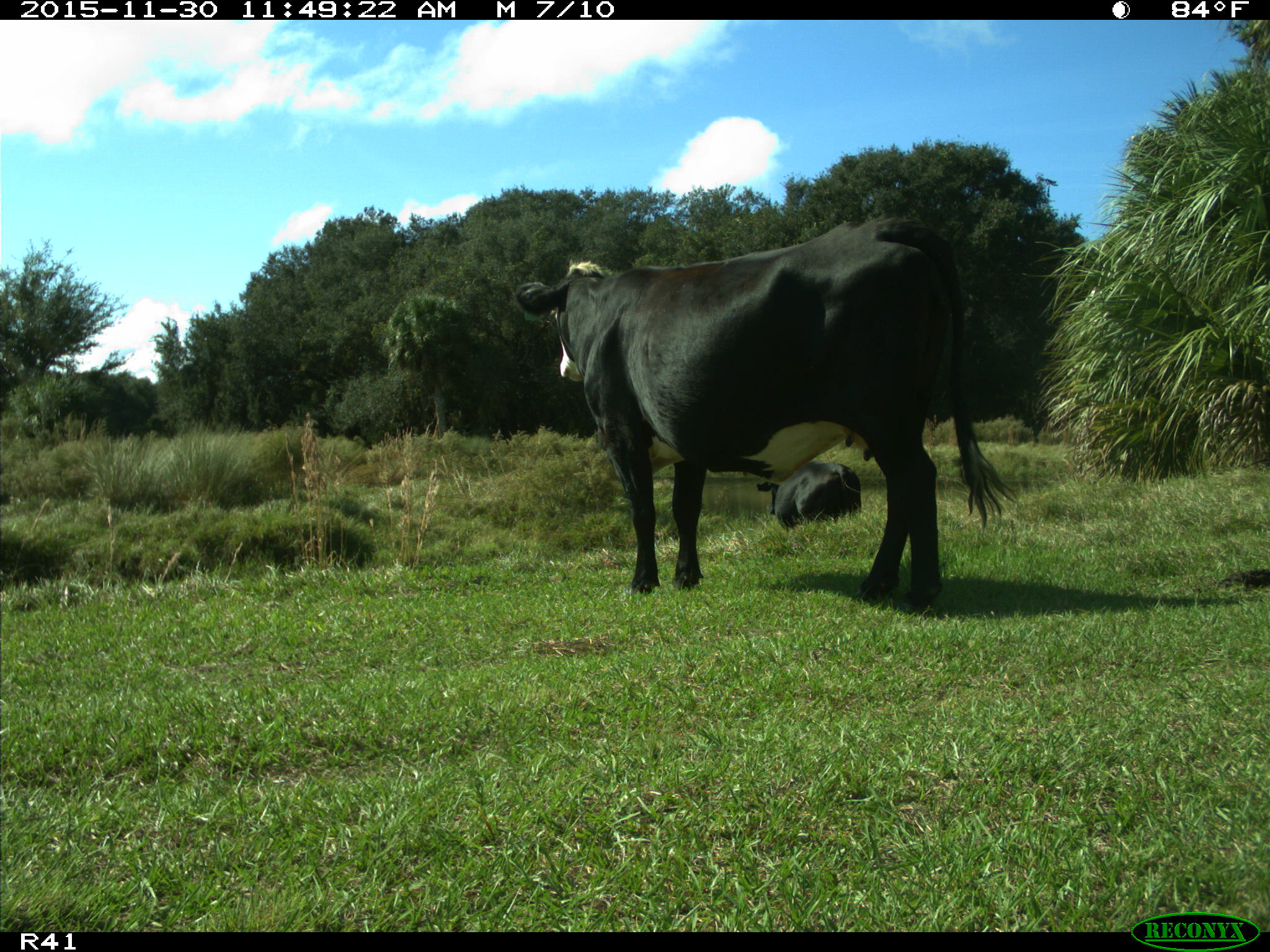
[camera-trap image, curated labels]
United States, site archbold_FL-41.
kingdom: Animalia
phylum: Chordata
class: Mammalia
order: Artiodactyla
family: Bovidae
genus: Bos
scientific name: Bos taurus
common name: domestic cow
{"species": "Bos taurus (domestic cow)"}